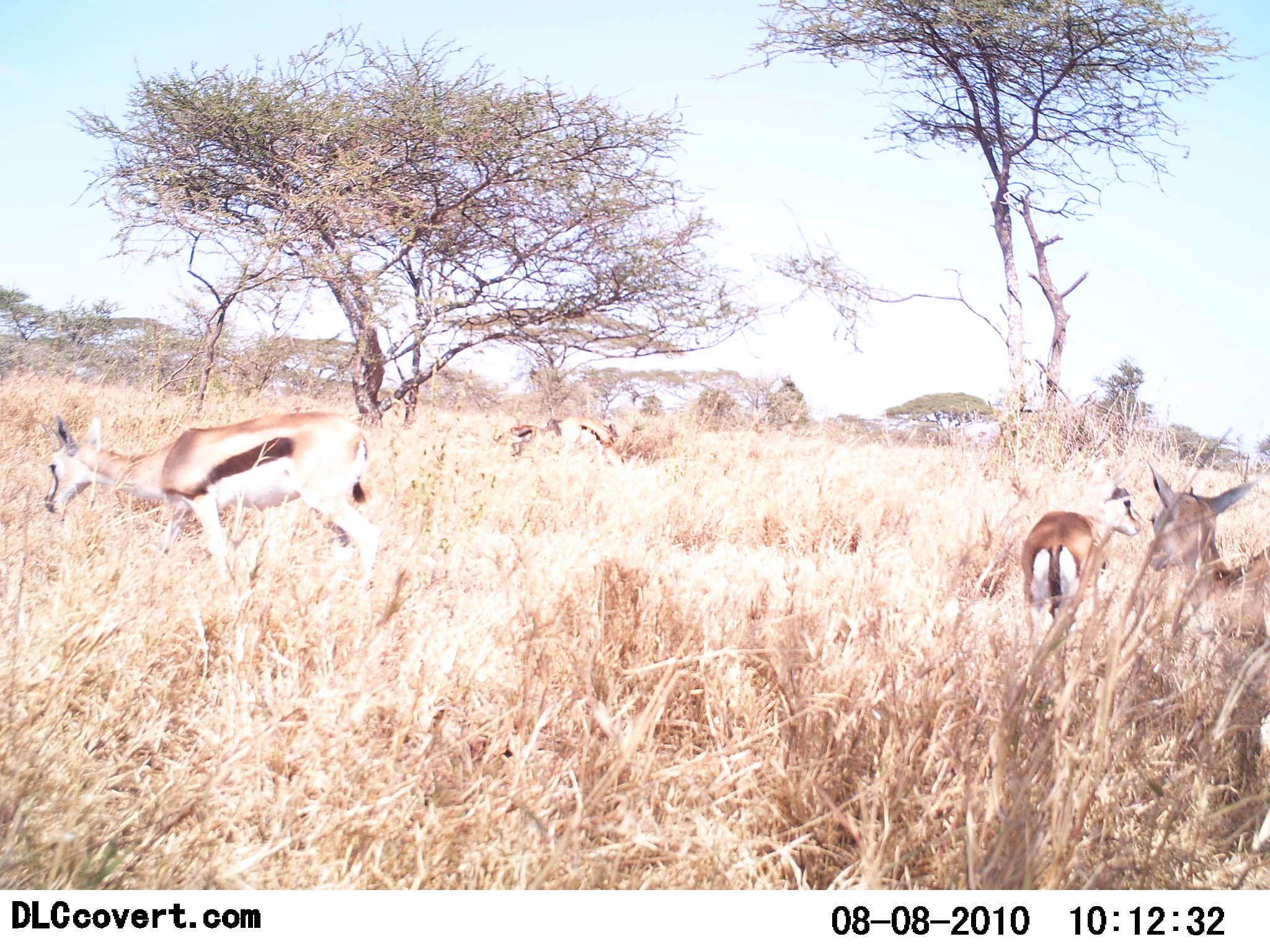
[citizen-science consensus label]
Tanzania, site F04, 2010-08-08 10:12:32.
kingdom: Animalia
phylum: Chordata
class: Mammalia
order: Artiodactyla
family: Bovidae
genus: Eudorcas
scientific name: Eudorcas thomsonii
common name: thomson's gazelle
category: gazellethomsons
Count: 5.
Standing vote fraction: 88%.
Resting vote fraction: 0%.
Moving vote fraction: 24%.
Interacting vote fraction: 0%.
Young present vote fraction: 6%.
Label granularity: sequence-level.